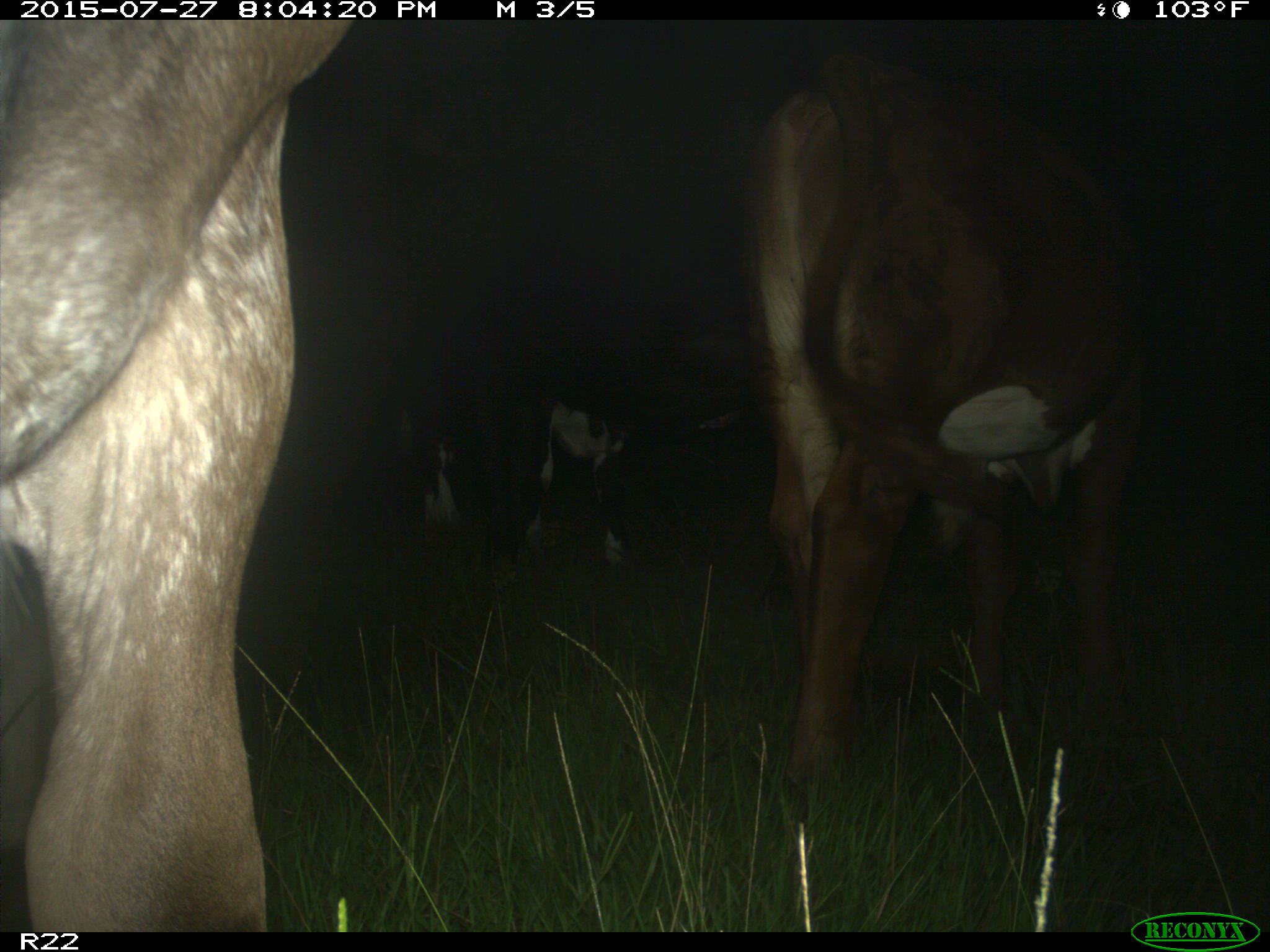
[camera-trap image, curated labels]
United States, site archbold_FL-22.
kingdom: Animalia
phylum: Chordata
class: Mammalia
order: Artiodactyla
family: Bovidae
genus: Bos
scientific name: Bos taurus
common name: domestic cow